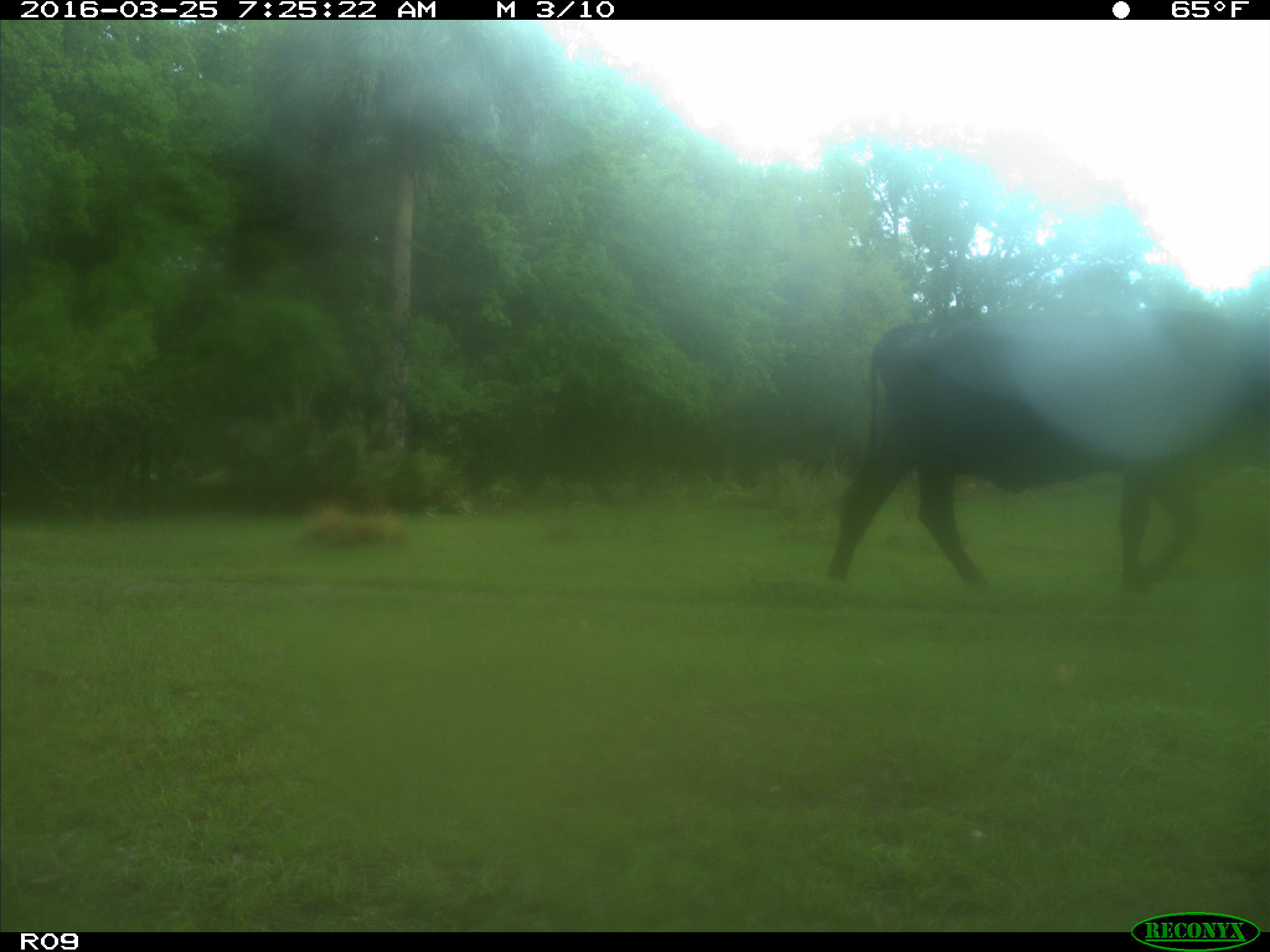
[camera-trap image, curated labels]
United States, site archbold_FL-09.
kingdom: Animalia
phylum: Chordata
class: Mammalia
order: Artiodactyla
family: Bovidae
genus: Bos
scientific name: Bos taurus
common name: domestic cow